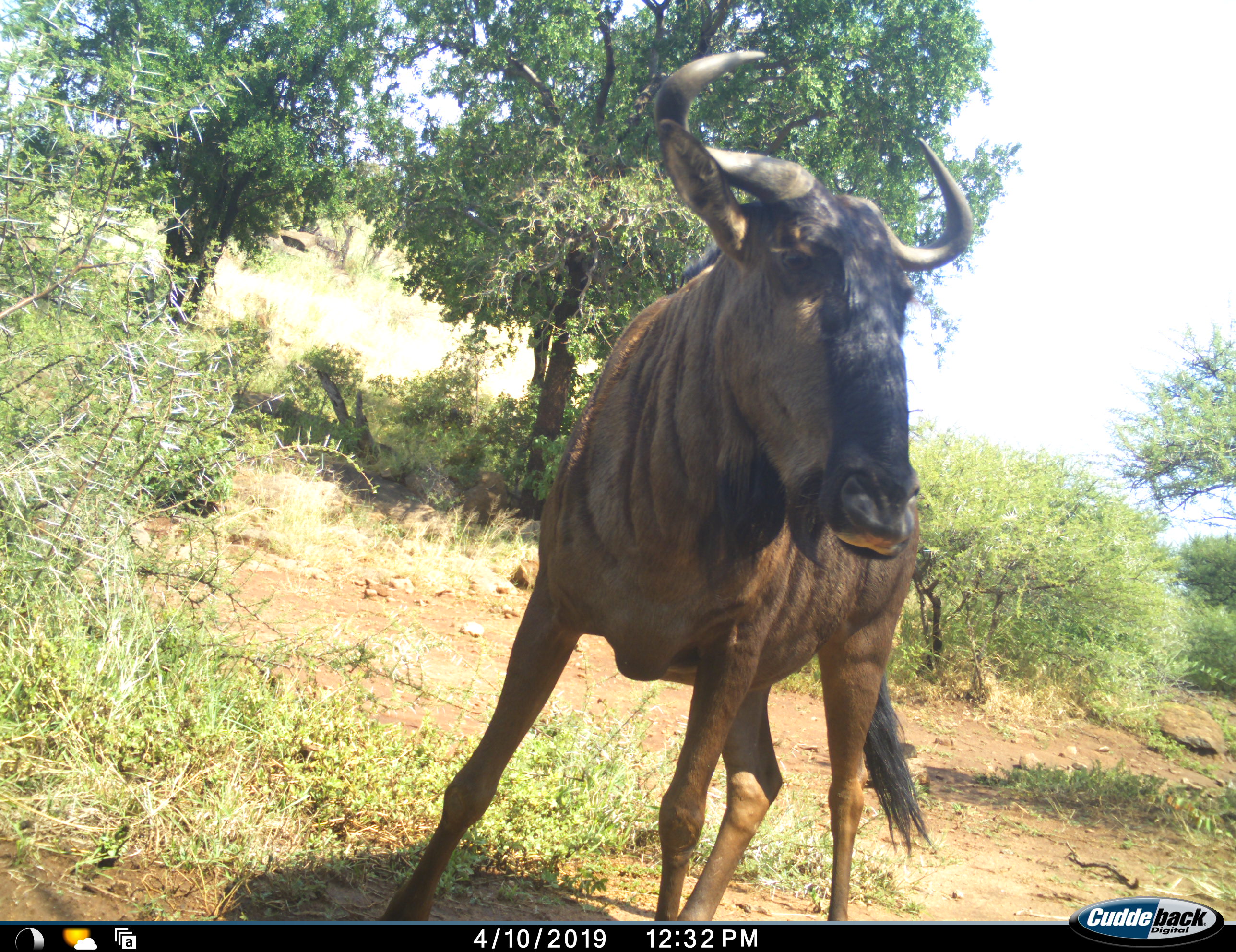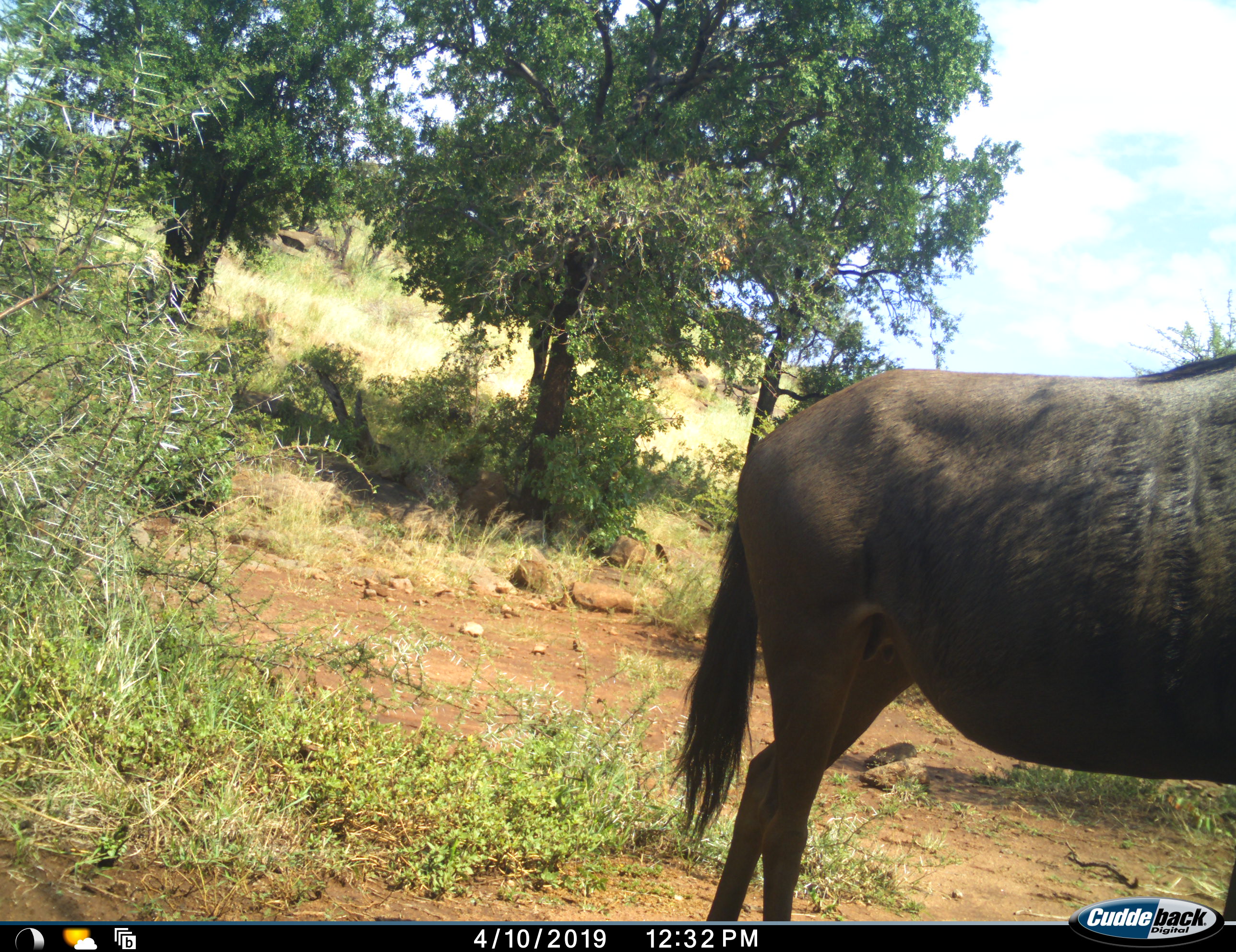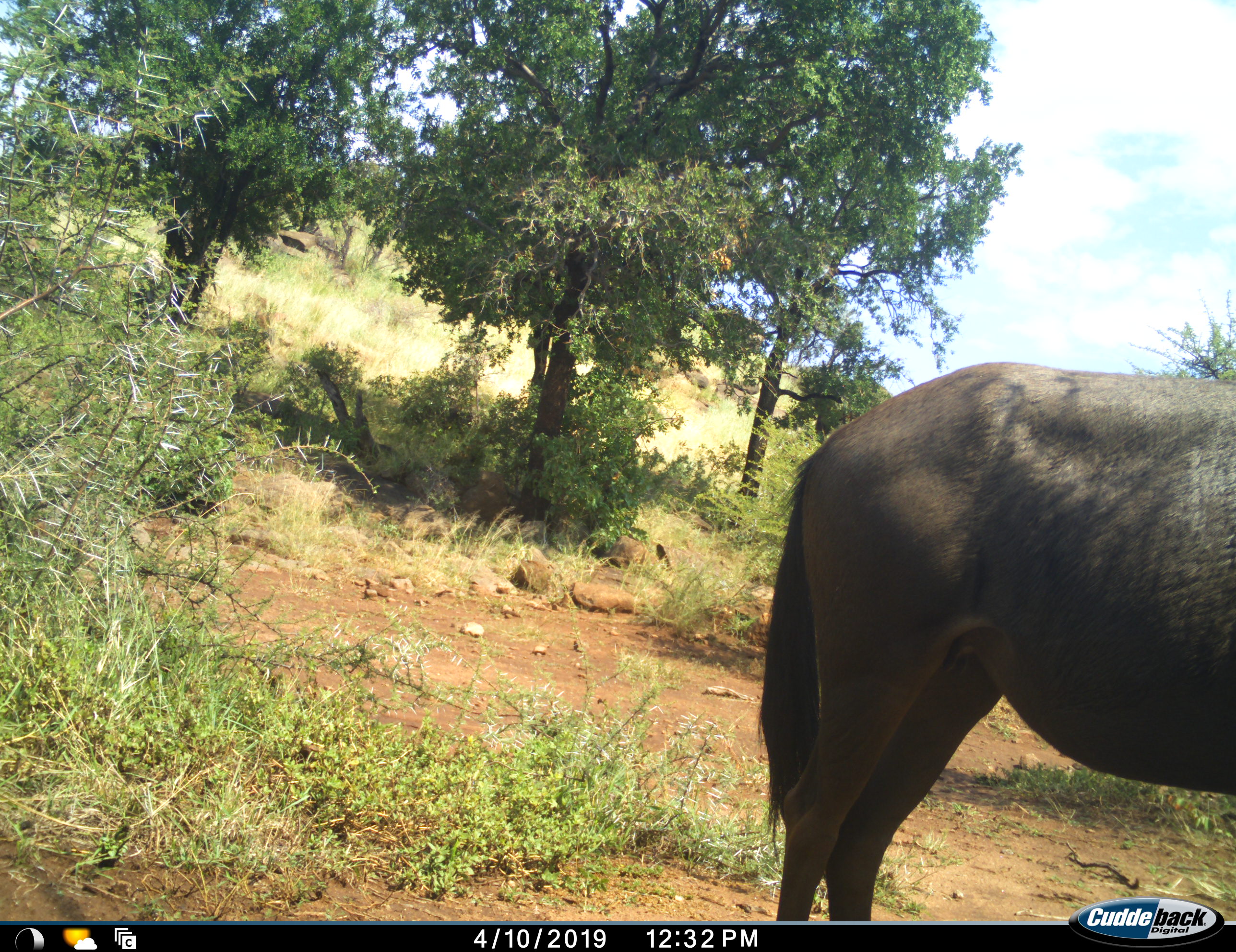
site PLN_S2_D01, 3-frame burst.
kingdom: Animalia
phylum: Chordata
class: Mammalia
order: Artiodactyla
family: Bovidae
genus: Connochaetes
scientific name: Connochaetes taurinus taurinus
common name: blue wildebeest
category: wildebeestblue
Wildebeestblue (blue wildebeest) (Connochaetes taurinus taurinus), count 1. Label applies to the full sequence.